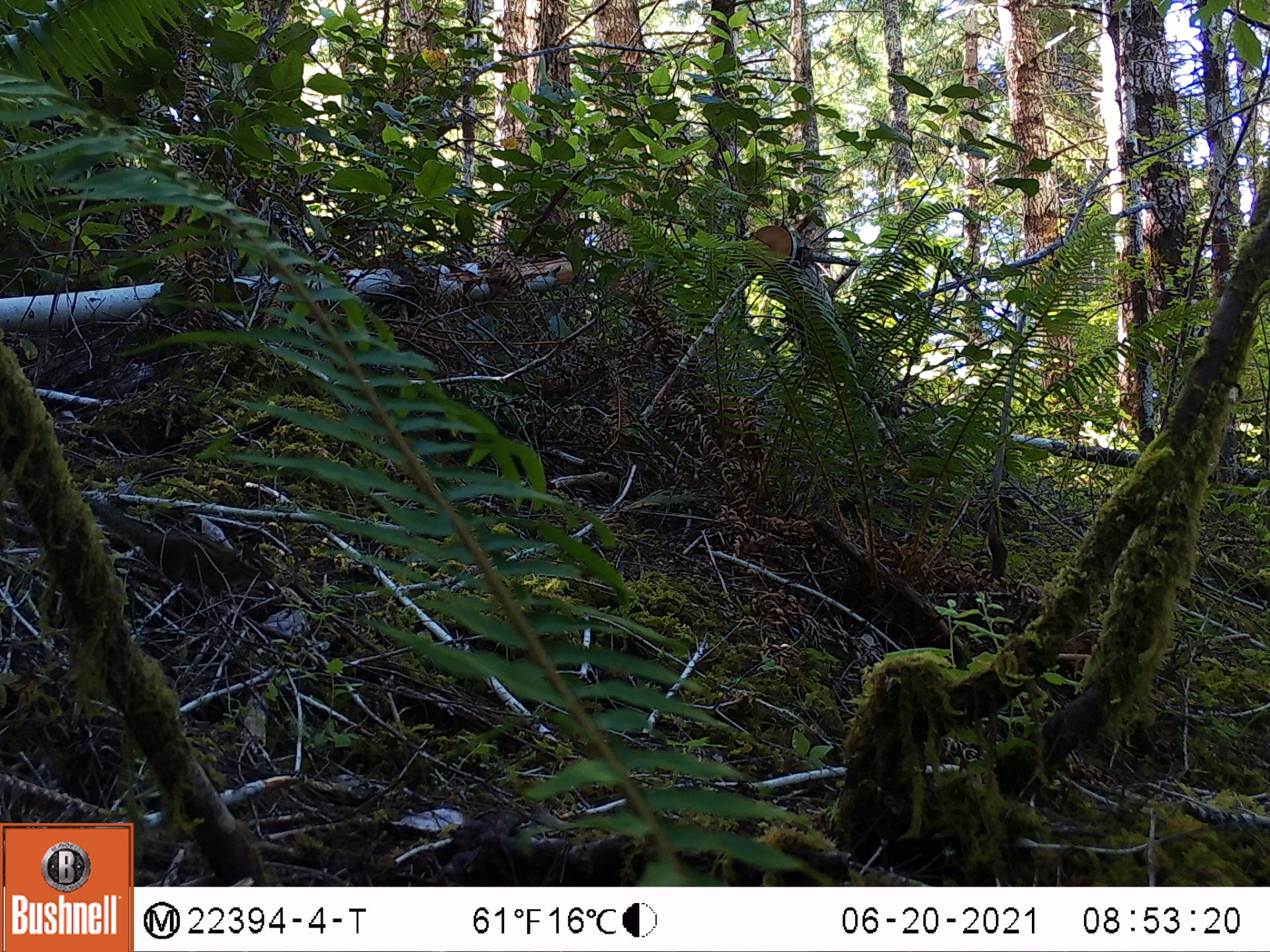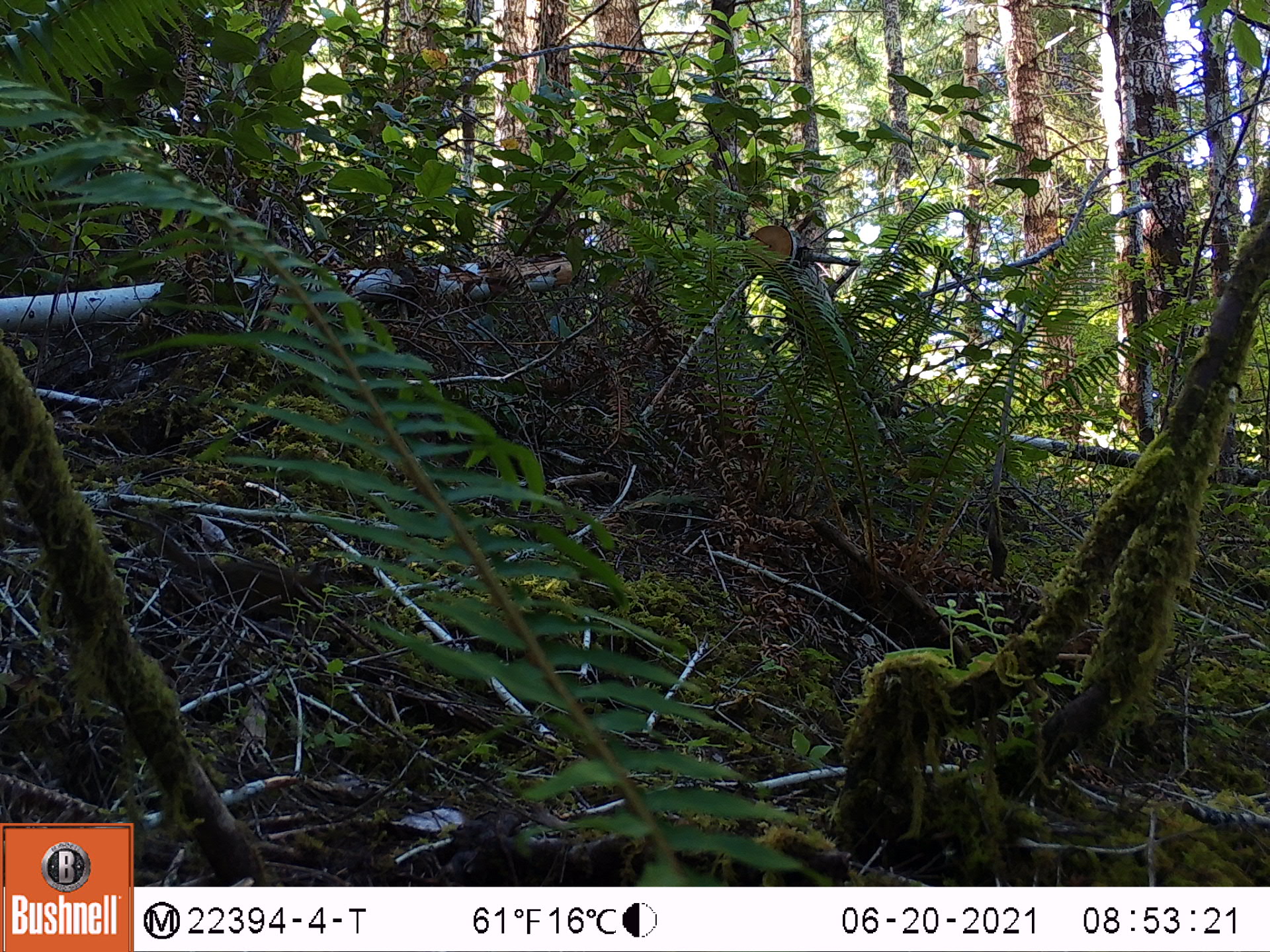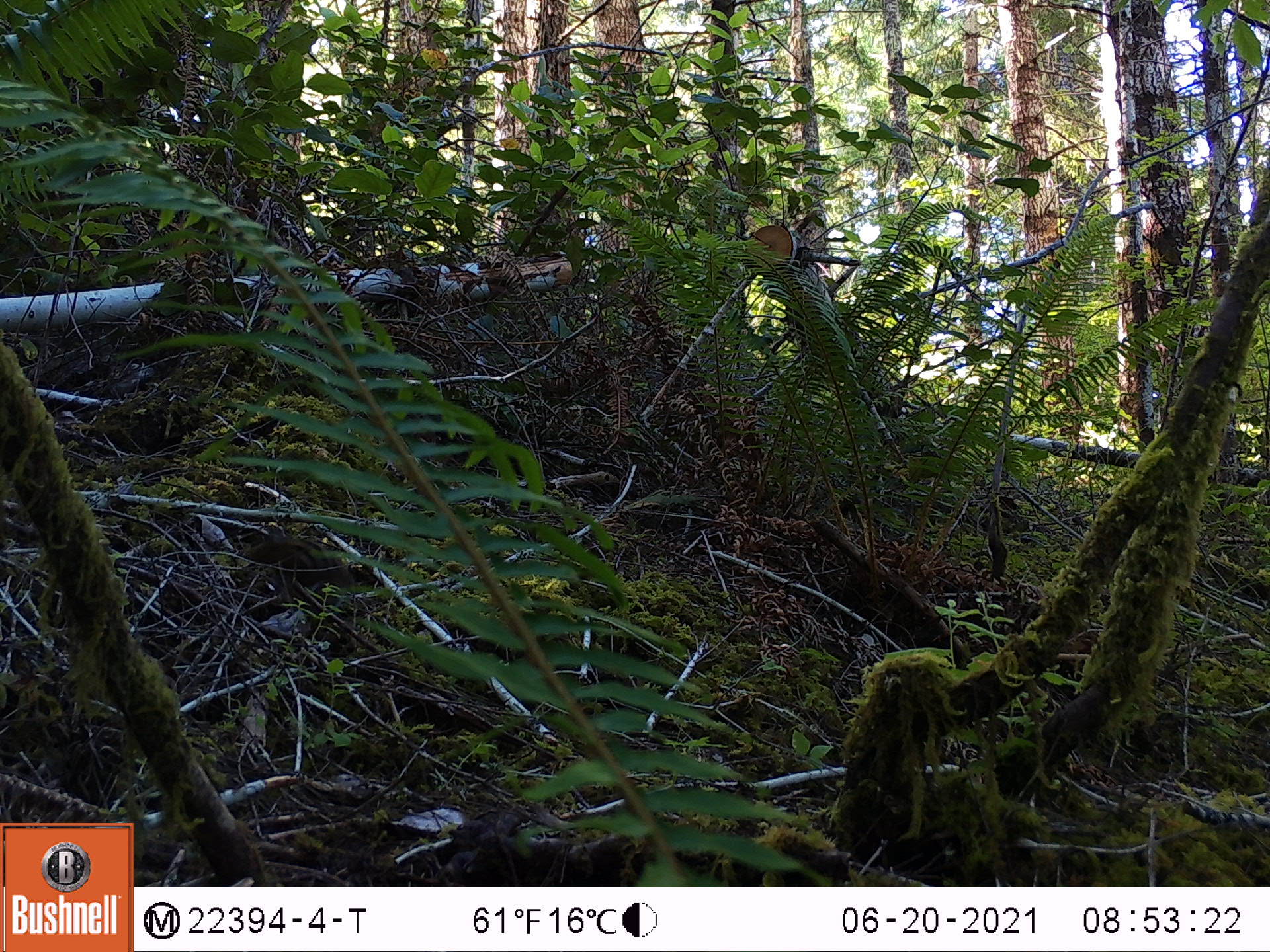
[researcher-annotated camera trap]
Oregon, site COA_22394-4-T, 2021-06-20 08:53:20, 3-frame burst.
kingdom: Animalia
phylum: Chordata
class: Mammalia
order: Rodentia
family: Sciuridae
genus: Neotamias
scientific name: Neotamias townsendii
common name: townsend's chipmunk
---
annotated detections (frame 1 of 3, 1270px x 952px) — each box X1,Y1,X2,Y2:
townsend's chipmunk: 56,479,293,628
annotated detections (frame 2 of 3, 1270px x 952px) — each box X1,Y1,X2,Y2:
townsend's chipmunk: 103,489,357,660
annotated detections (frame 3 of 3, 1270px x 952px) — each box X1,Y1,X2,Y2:
townsend's chipmunk: 203,510,393,651